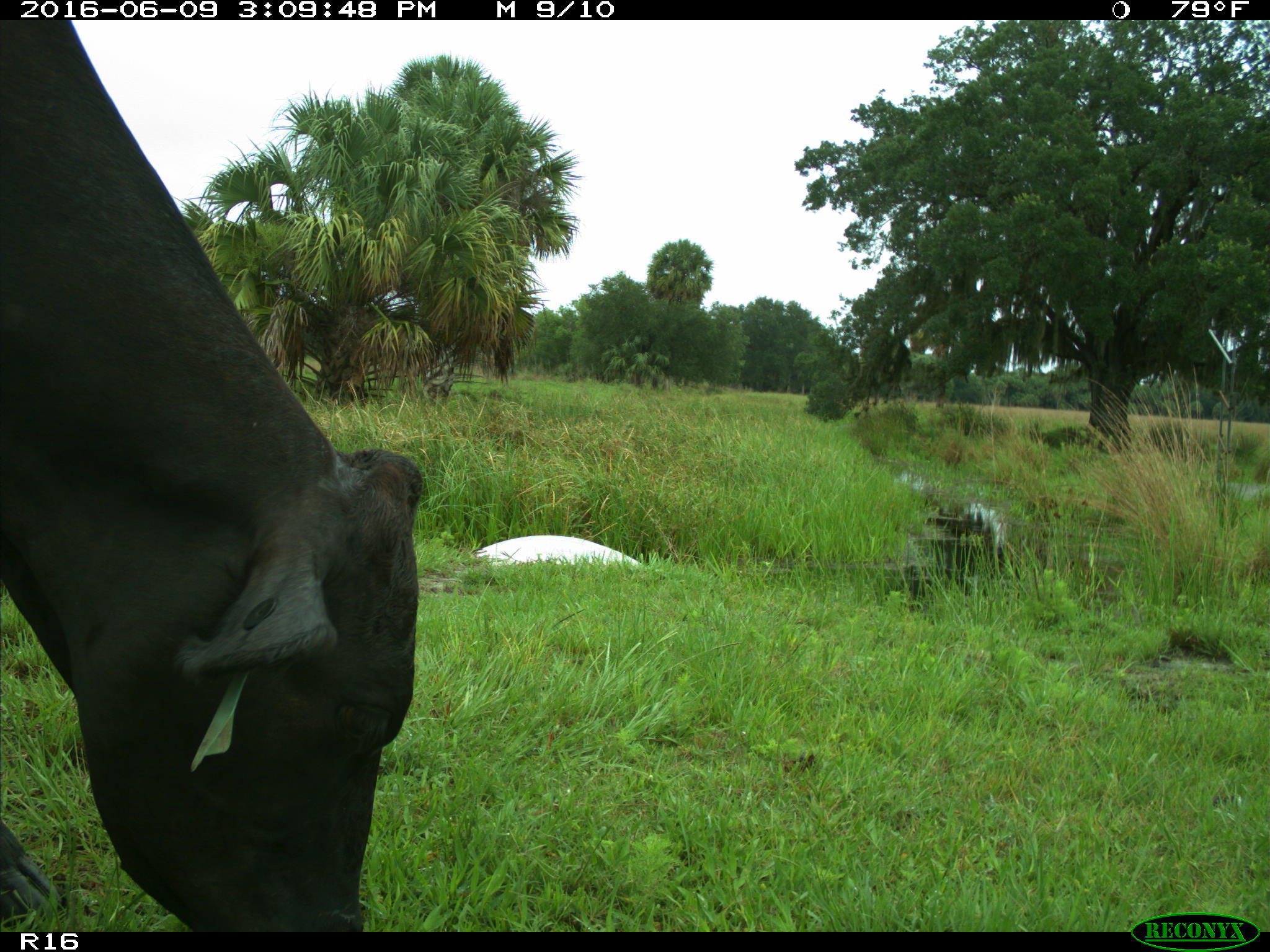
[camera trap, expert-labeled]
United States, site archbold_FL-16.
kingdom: Animalia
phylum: Chordata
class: Mammalia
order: Artiodactyla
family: Bovidae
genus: Bos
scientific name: Bos taurus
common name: domestic cow